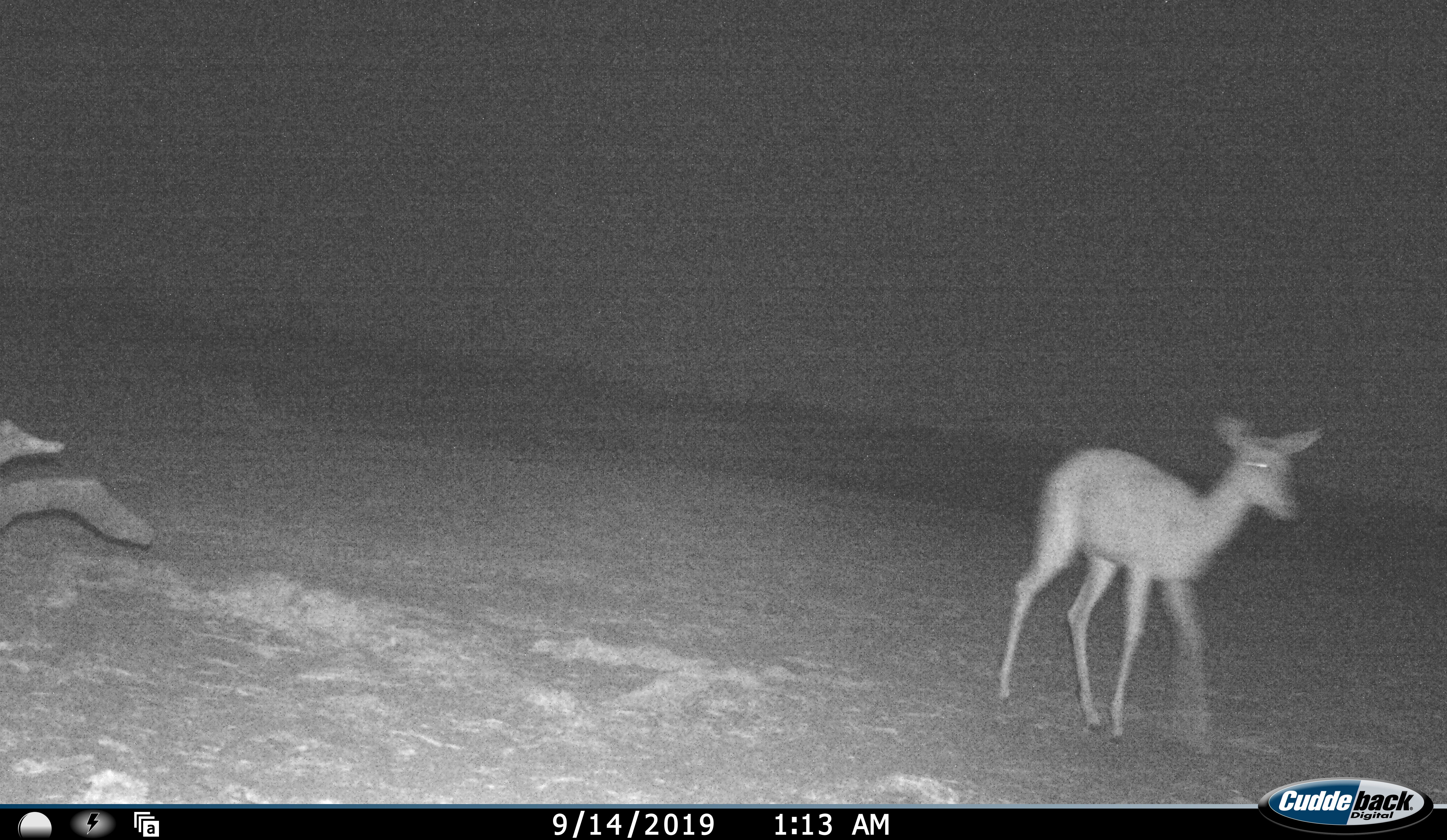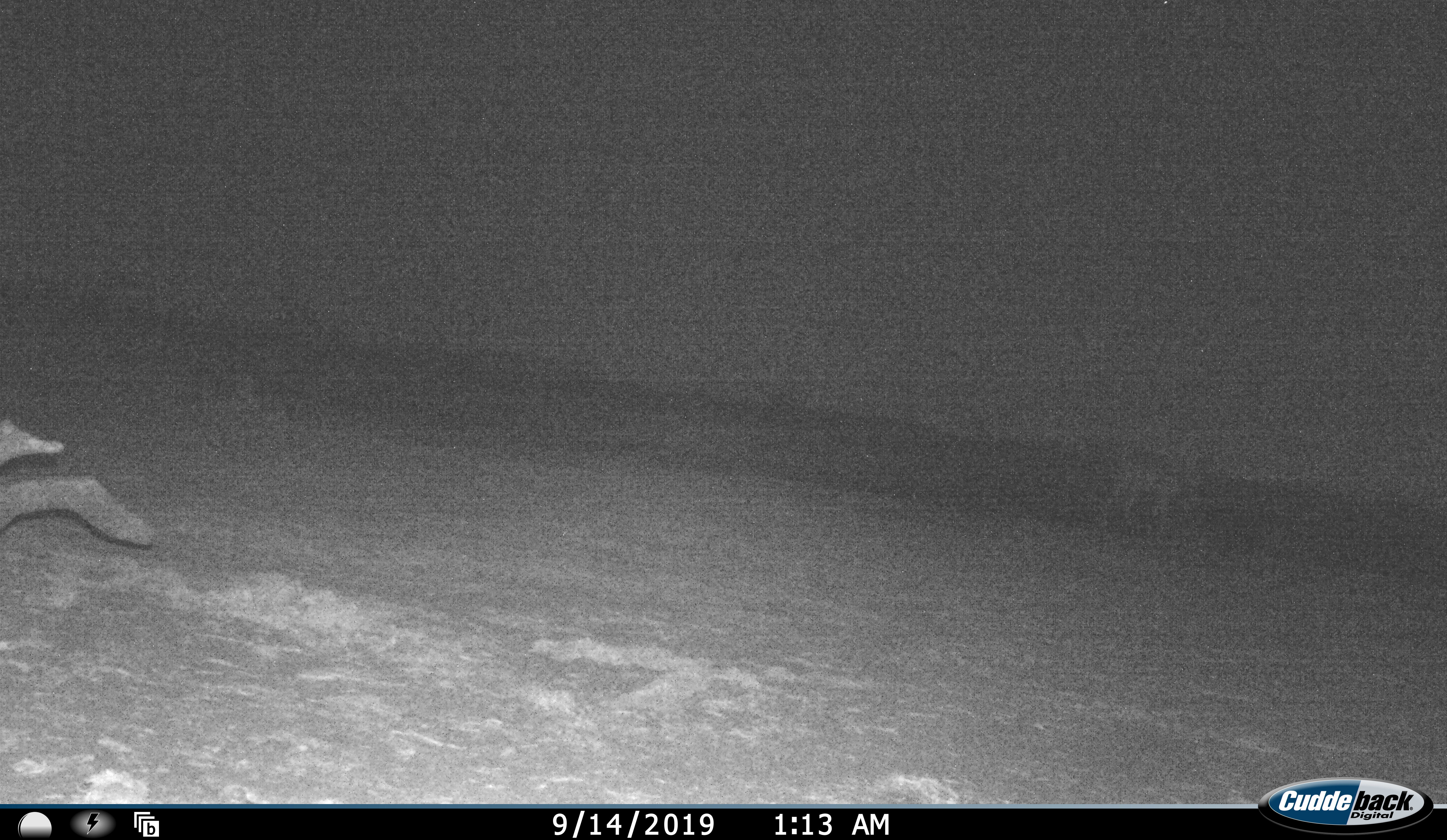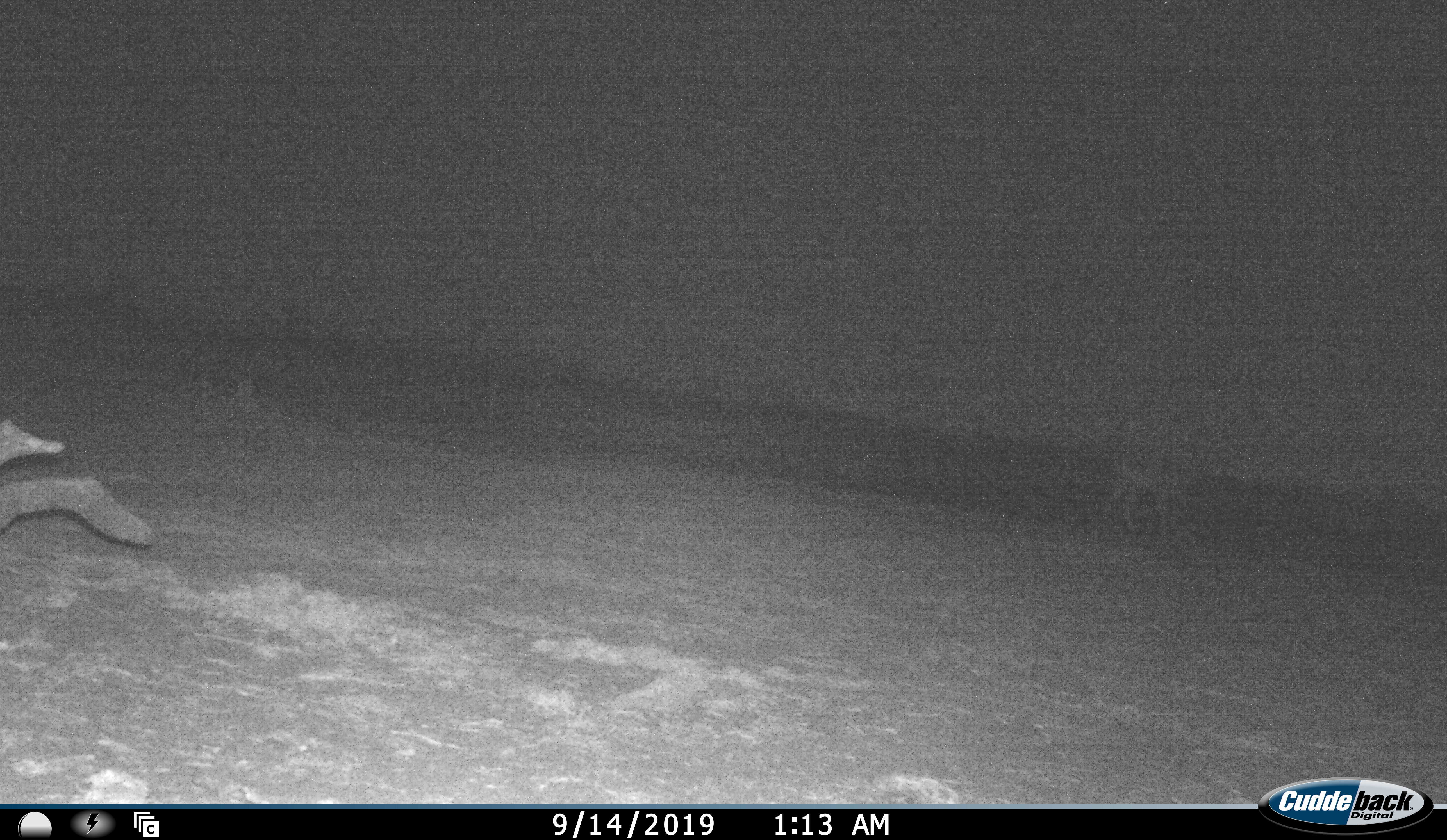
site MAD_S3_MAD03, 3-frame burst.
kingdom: Animalia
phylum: Chordata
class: Mammalia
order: Artiodactyla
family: Bovidae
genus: Aepyceros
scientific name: Aepyceros melampus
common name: impala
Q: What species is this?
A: Impala (Aepyceros melampus).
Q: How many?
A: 1.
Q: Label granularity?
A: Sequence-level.